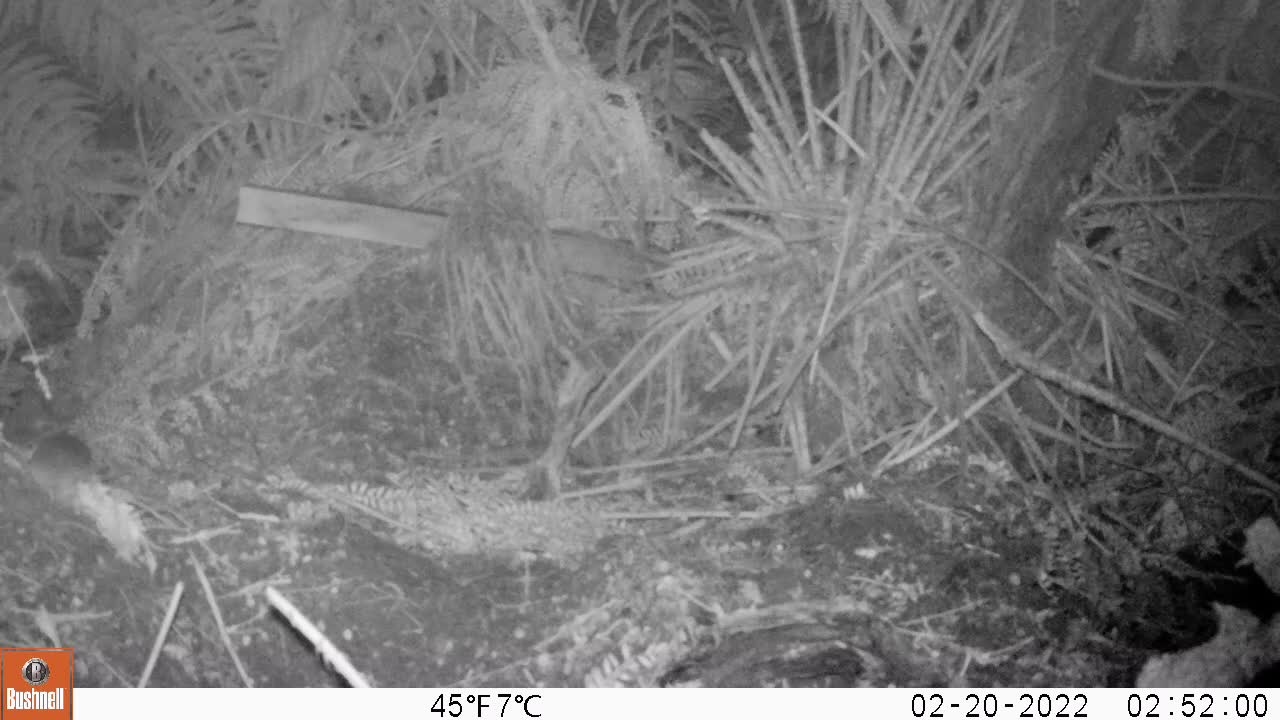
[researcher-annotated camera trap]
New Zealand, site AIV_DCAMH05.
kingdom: Animalia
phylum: Chordata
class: Mammalia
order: Rodentia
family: Muridae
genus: Mus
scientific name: Mus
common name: mouse